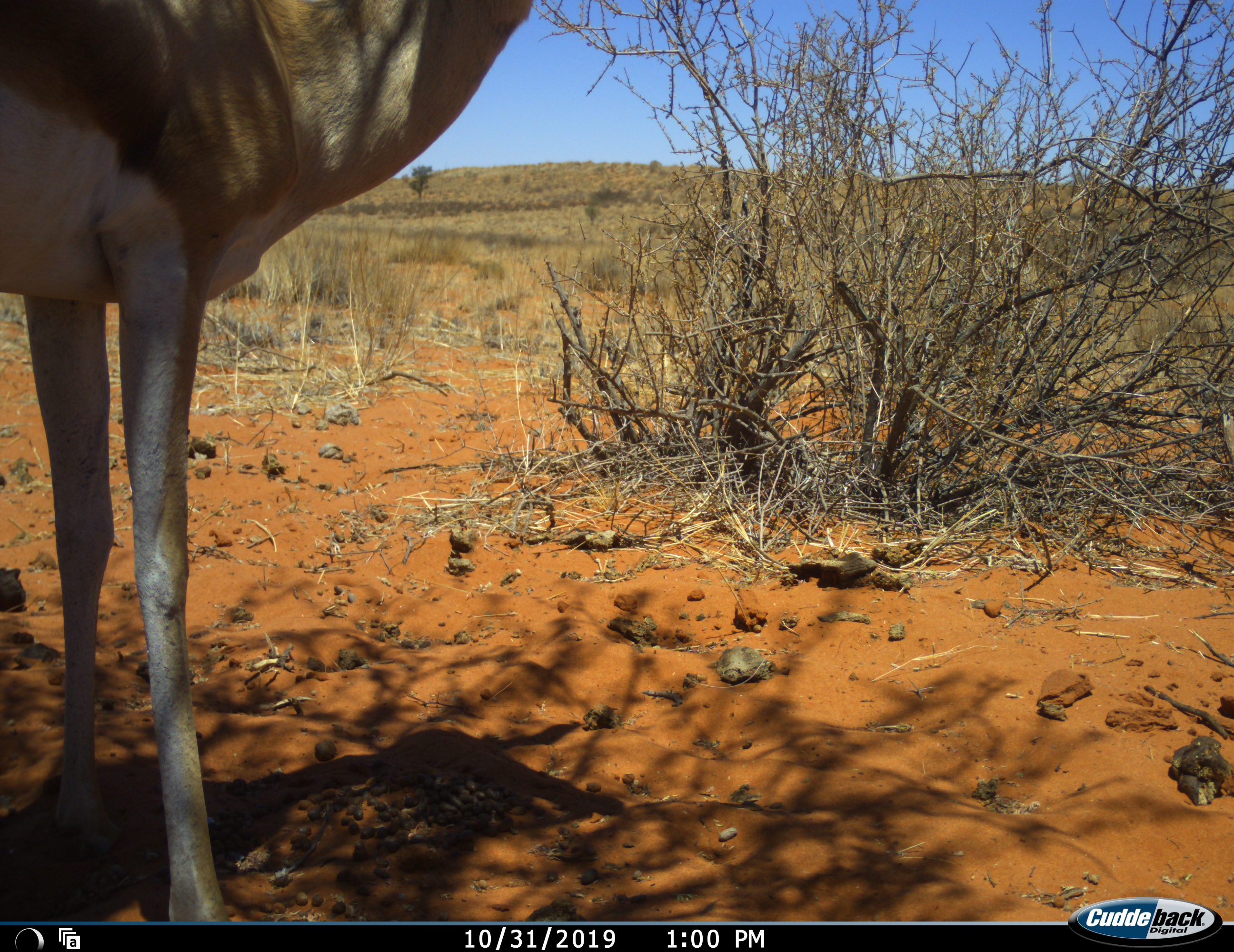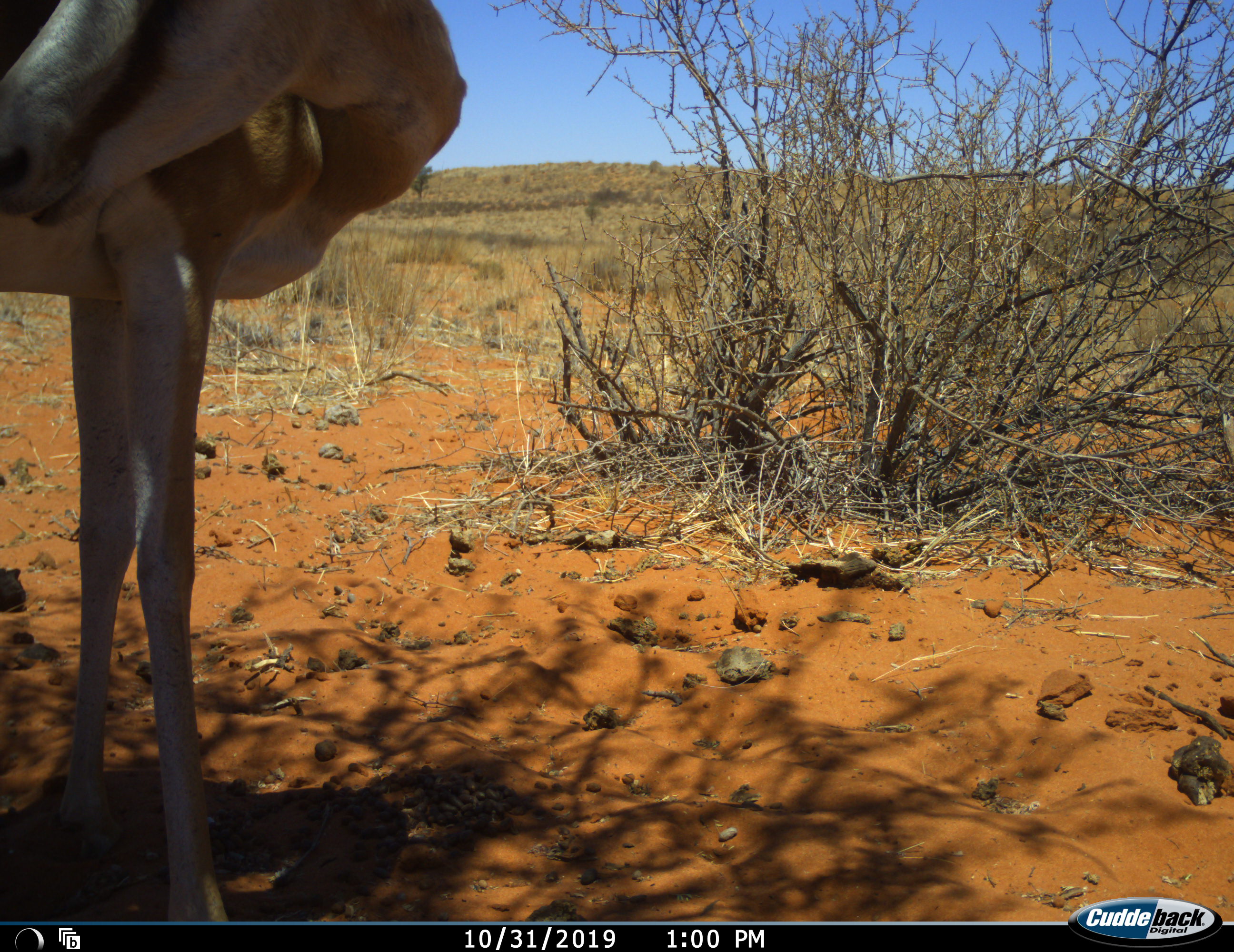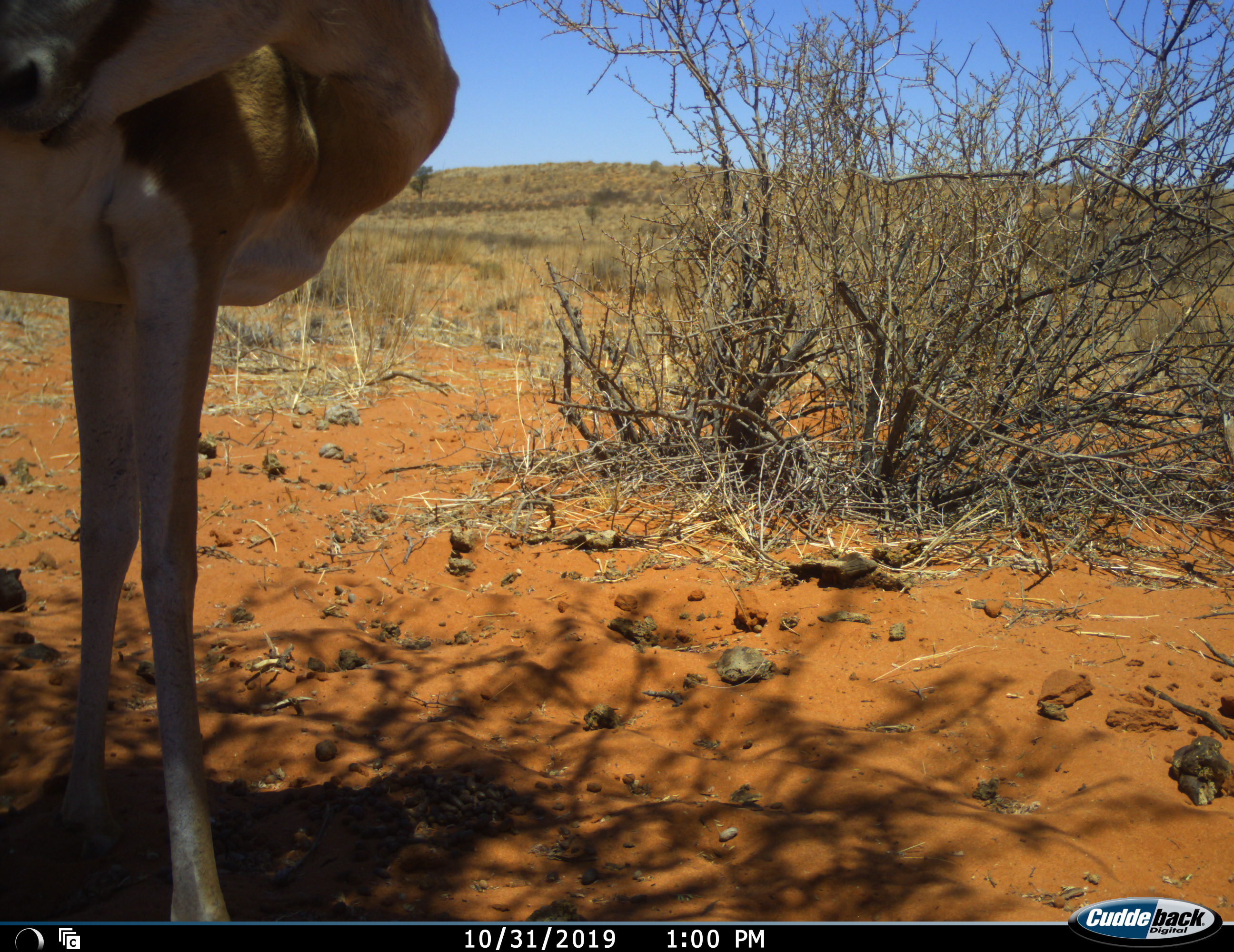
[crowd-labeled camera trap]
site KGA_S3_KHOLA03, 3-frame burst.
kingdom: Animalia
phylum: Chordata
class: Mammalia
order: Artiodactyla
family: Bovidae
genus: Antidorcas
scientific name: Antidorcas marsupialis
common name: springbok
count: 1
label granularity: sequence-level